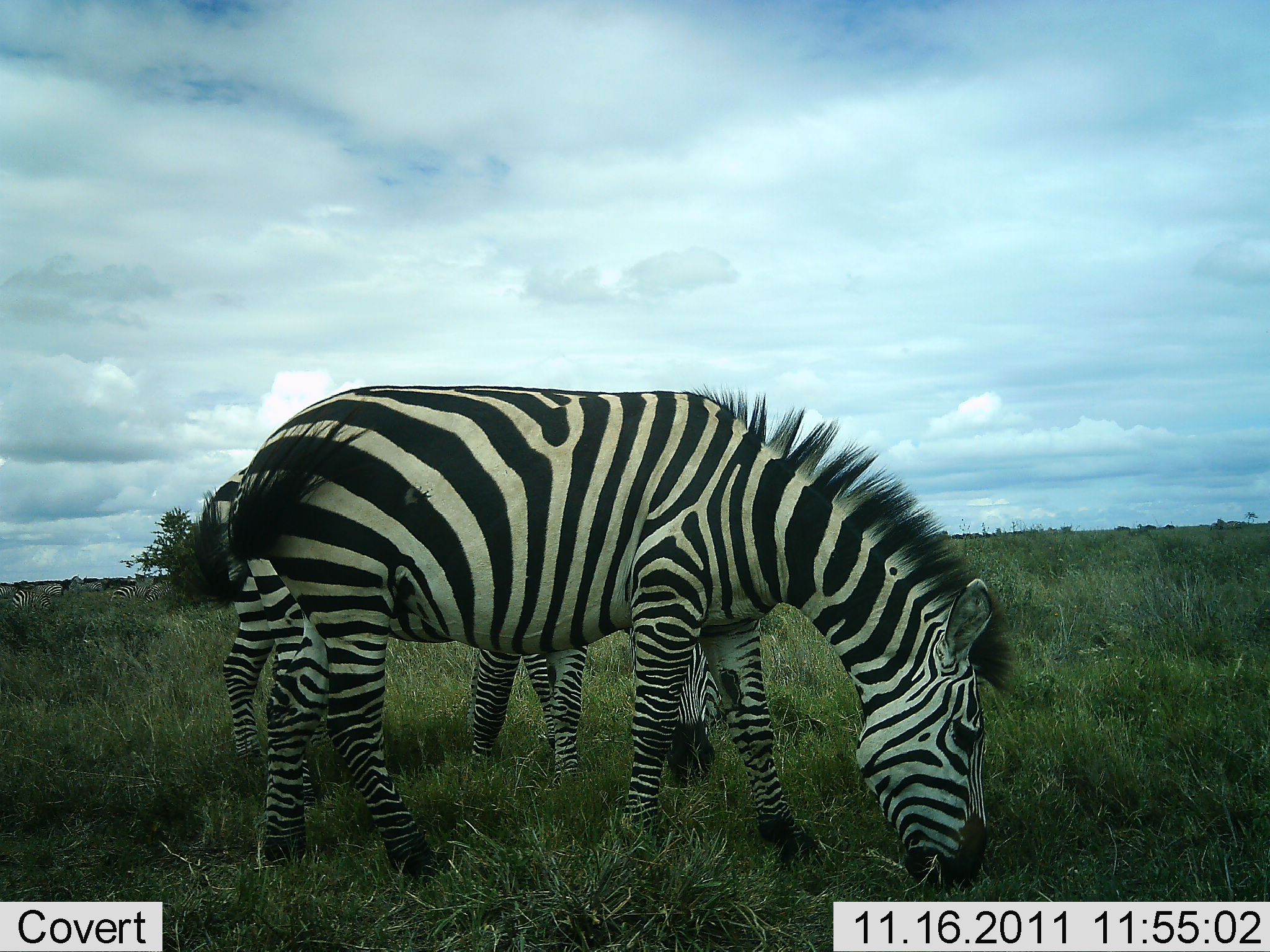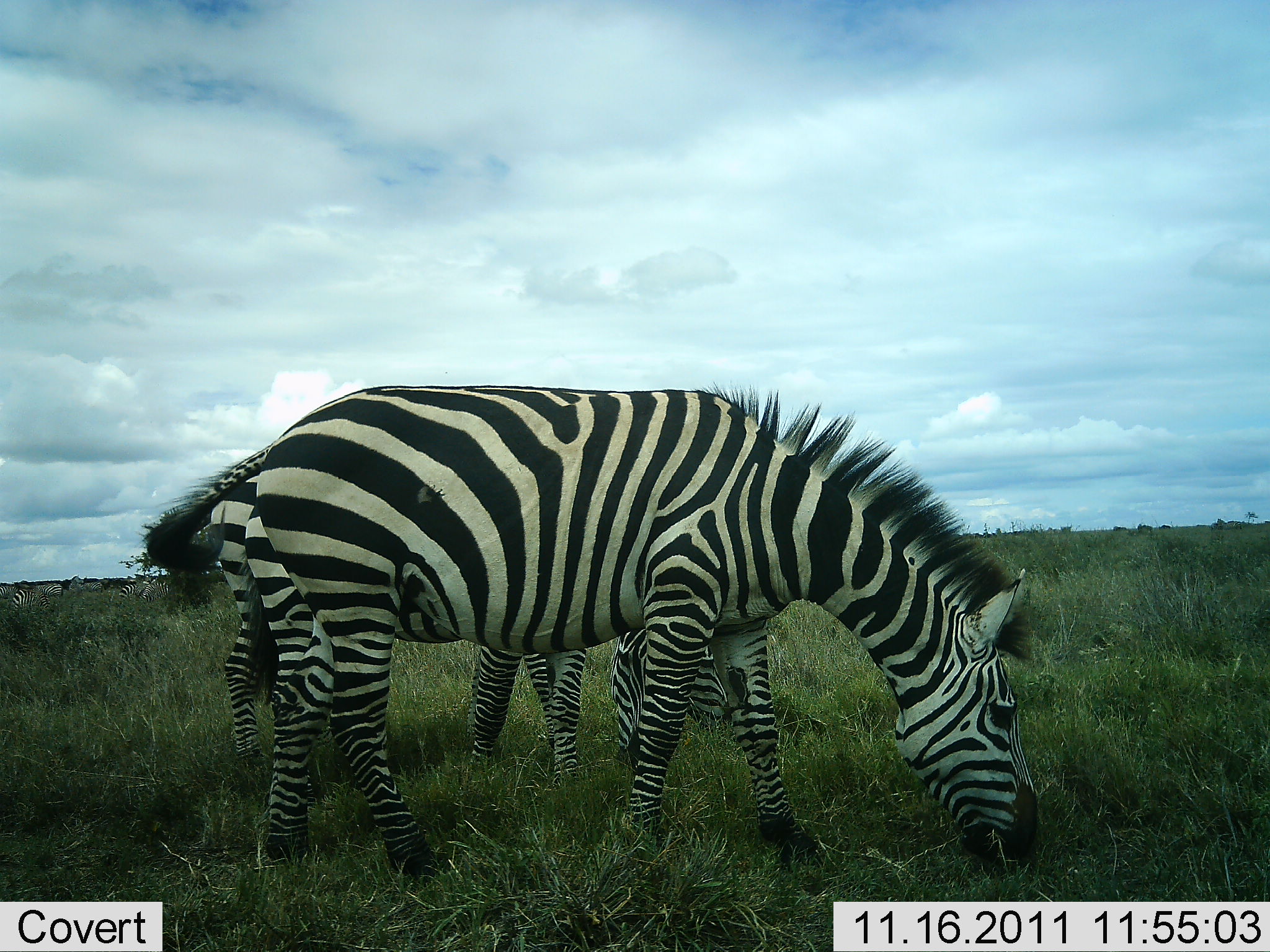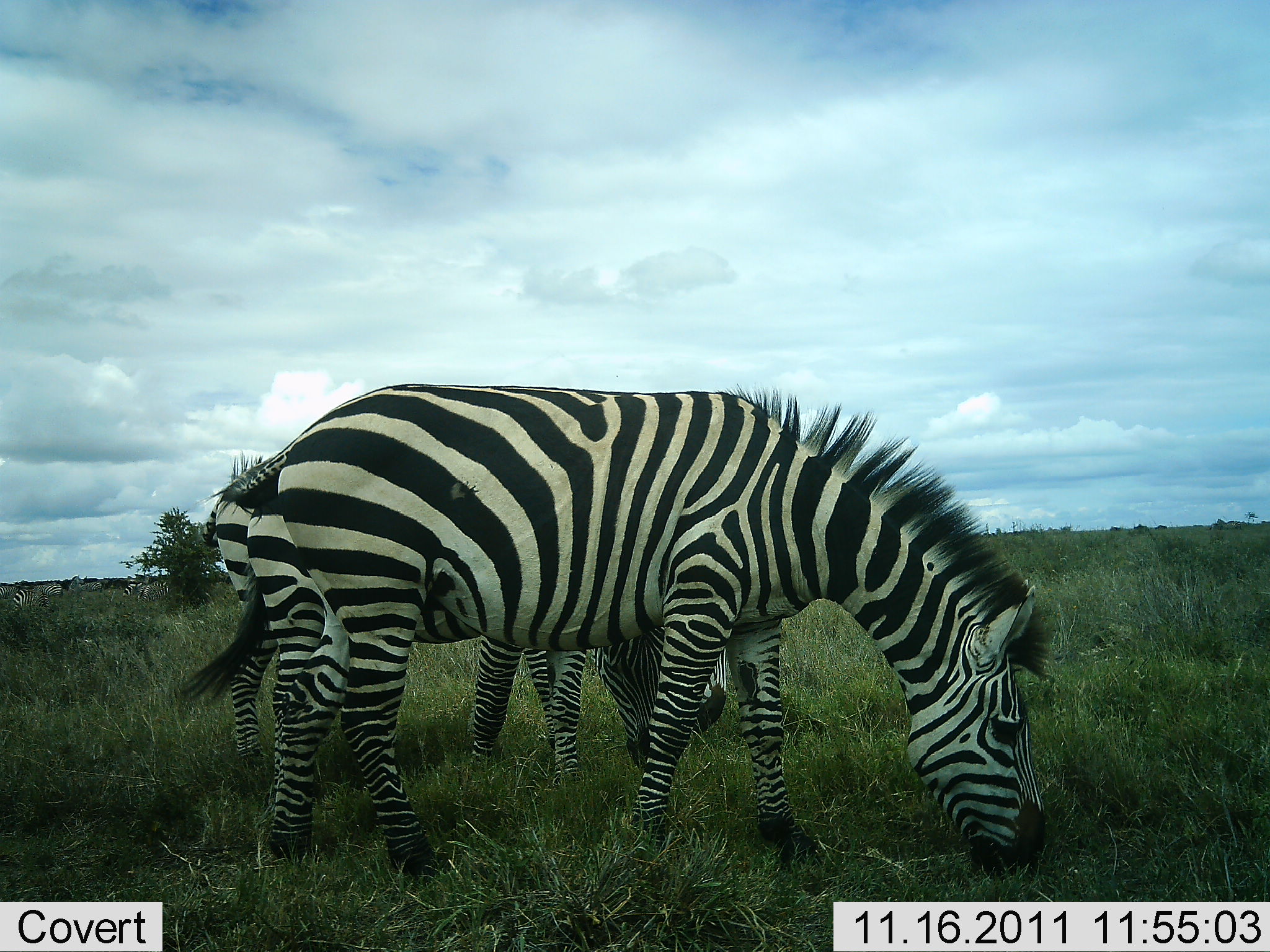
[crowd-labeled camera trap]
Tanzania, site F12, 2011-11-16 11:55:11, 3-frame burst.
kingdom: Animalia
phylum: Chordata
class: Mammalia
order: Perissodactyla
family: Equidae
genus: Equus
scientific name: Equus quagga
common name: plains zebra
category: zebra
Zebra (plains zebra) (Equus quagga), count 3. Behavior (volunteer vote fractions): standing 19%, resting 0%, moving 6%, interacting 0%. Young present (vote fraction): 0%. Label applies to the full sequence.